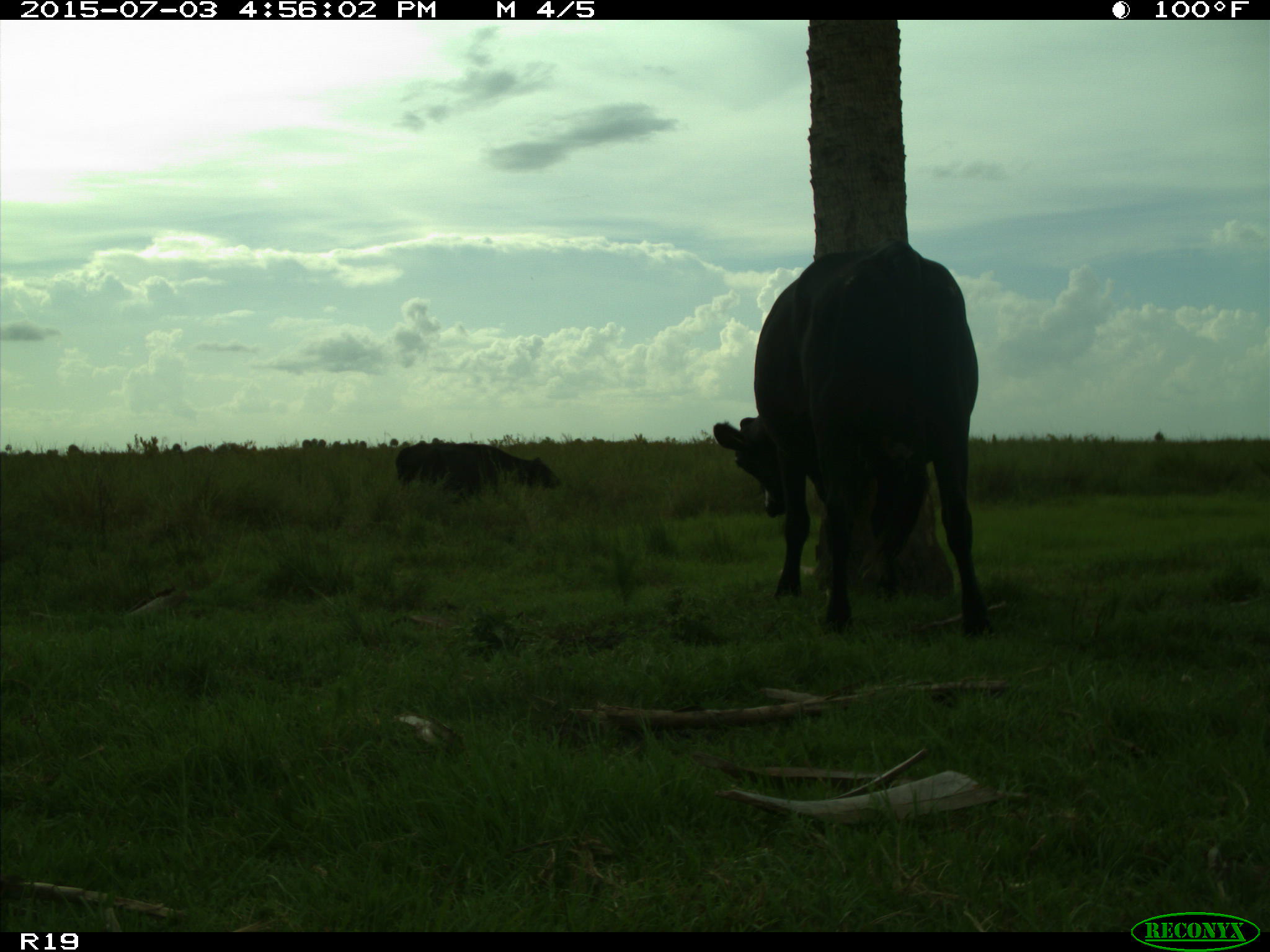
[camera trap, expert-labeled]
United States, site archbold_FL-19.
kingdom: Animalia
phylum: Chordata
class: Mammalia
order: Artiodactyla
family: Bovidae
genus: Bos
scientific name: Bos taurus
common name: domestic cow